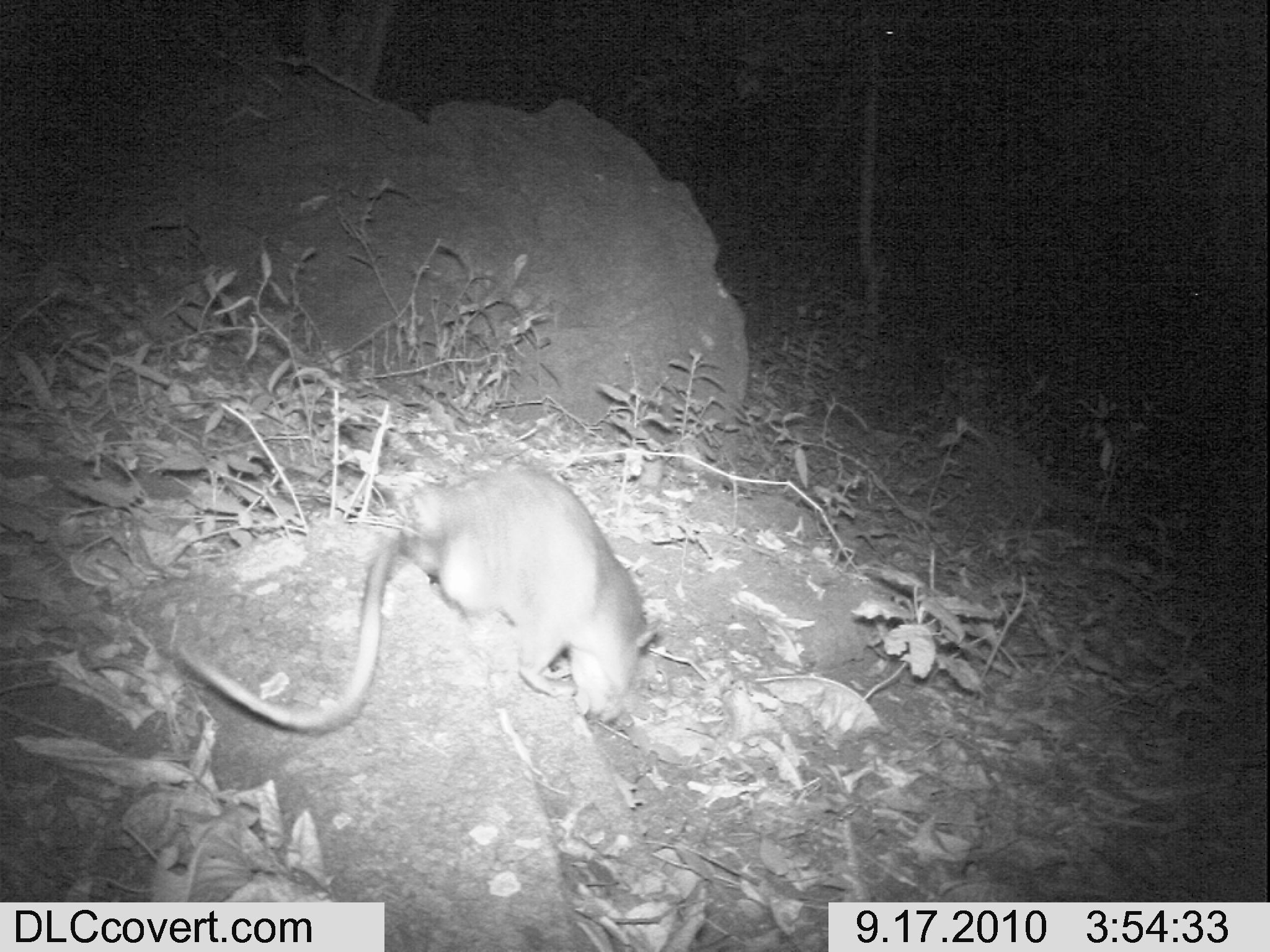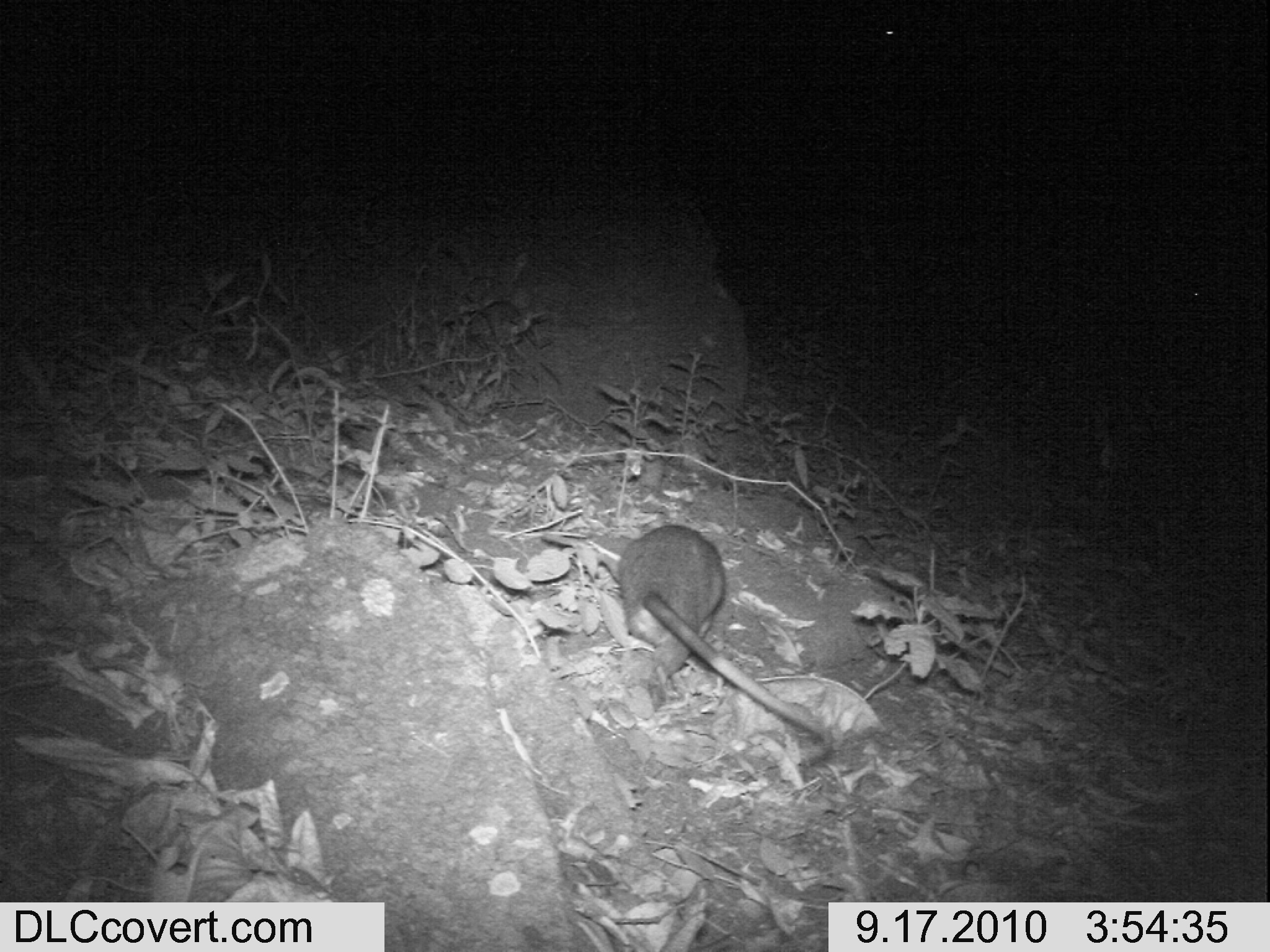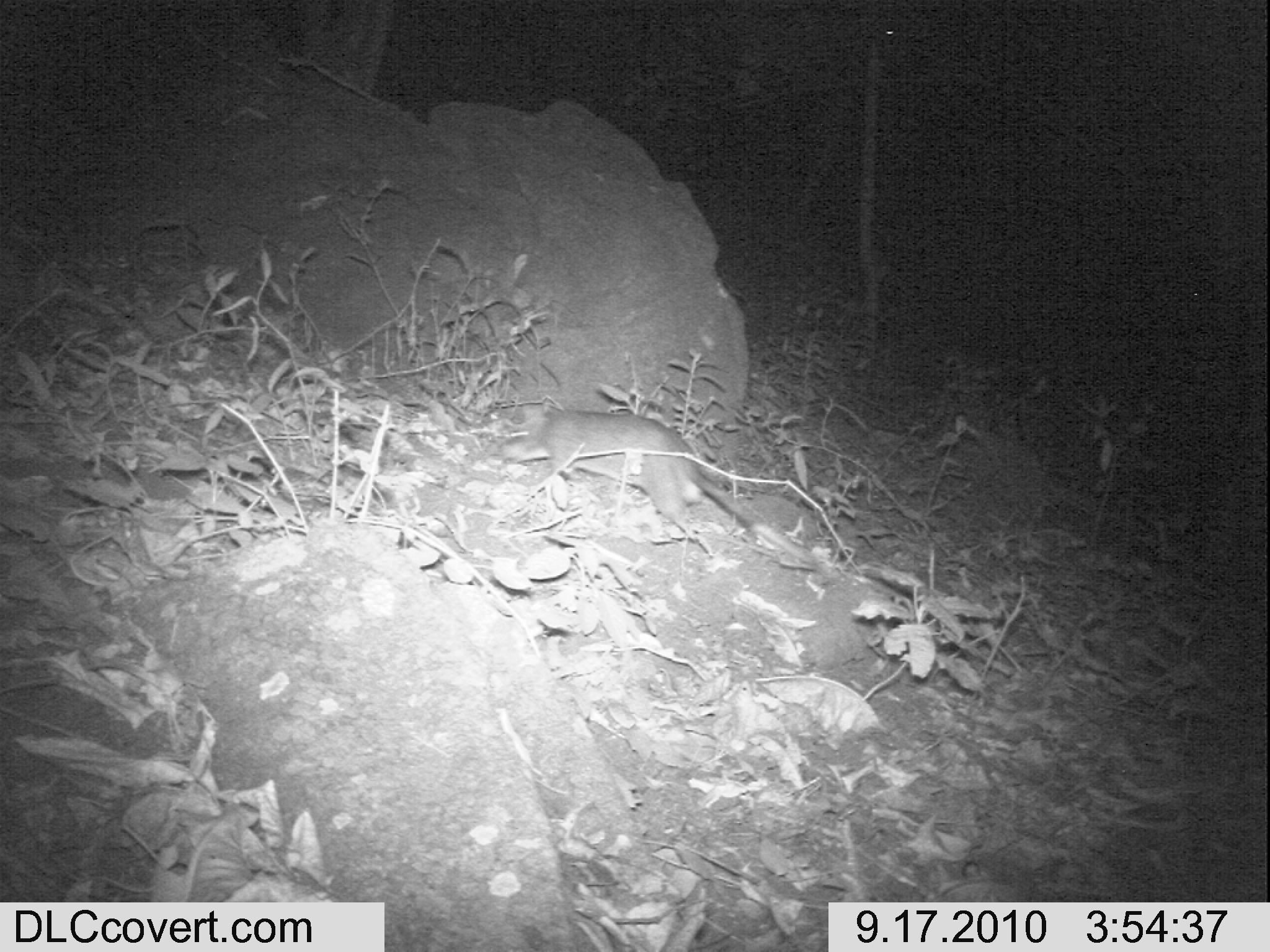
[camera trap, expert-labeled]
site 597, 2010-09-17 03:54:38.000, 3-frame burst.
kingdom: Animalia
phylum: Chordata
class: Mammalia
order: Rodentia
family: Nesomyidae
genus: Cricetomys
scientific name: Cricetomys gambianus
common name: african giant pouched rat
Cricetomys gambianus (african giant pouched rat), count 1.